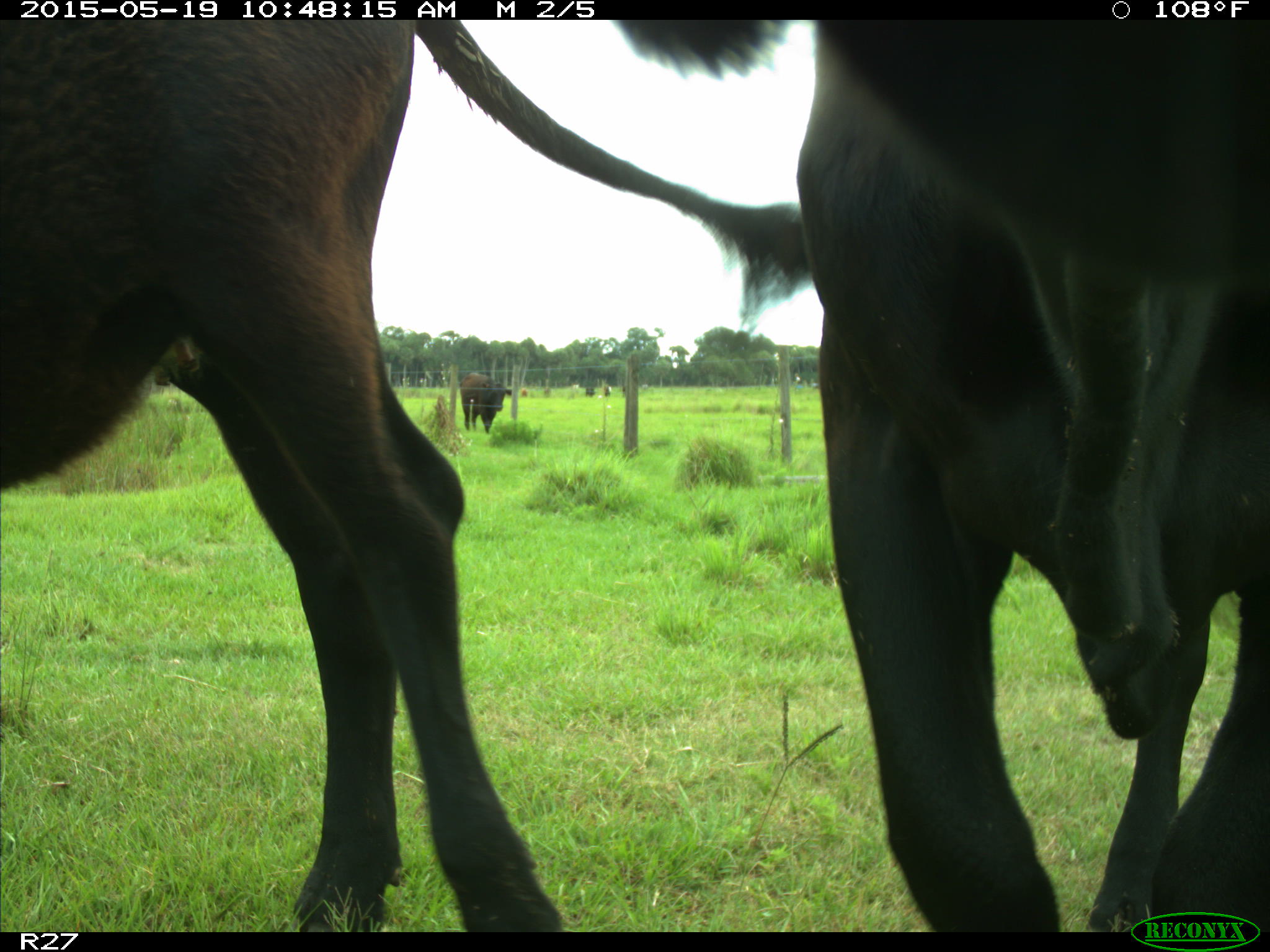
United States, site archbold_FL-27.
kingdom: Animalia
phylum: Chordata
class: Mammalia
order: Artiodactyla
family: Bovidae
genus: Bos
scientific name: Bos taurus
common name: domestic cow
Bos taurus (domestic cow).